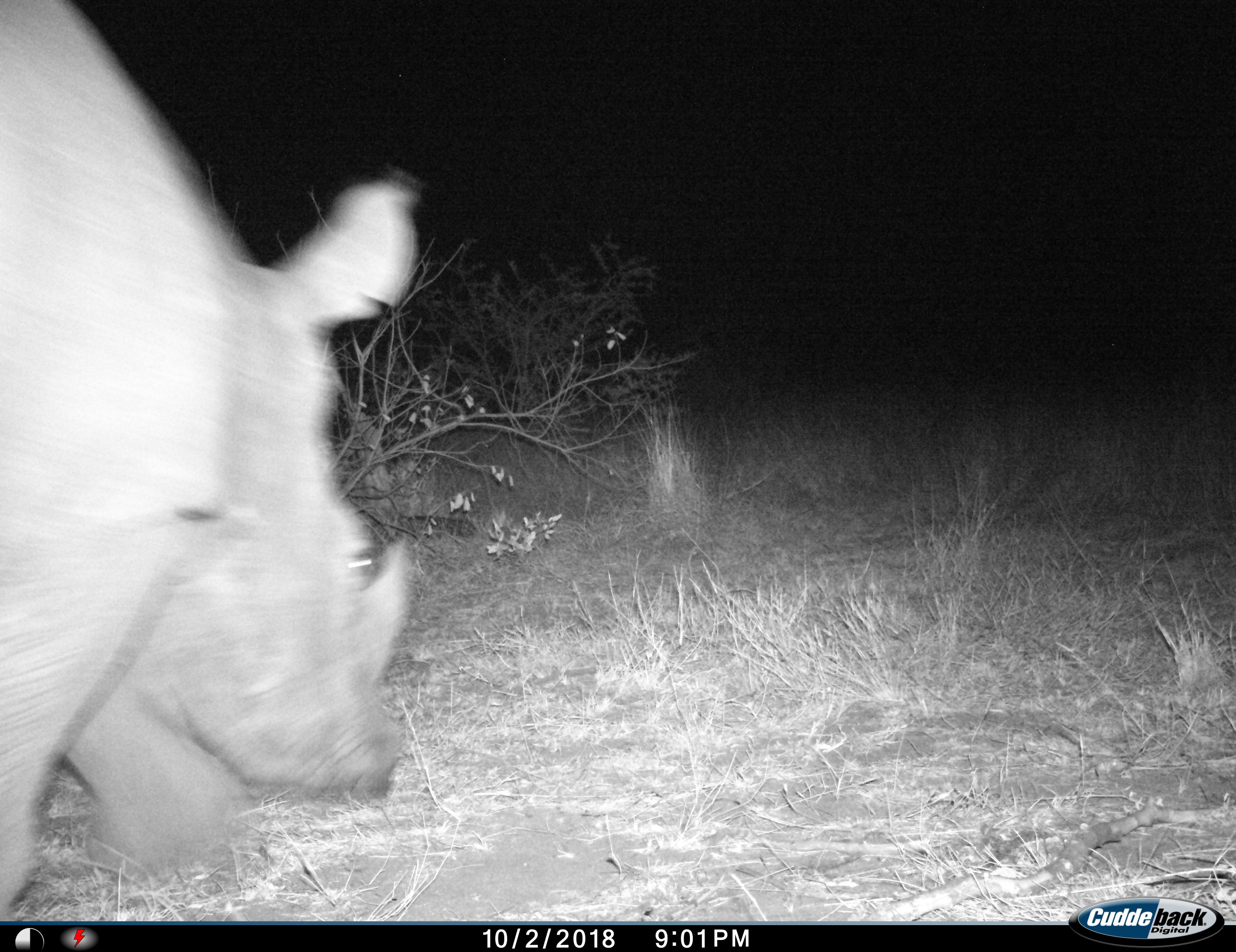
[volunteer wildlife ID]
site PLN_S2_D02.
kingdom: Animalia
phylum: Chordata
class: Mammalia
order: Perissodactyla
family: Rhinocerotidae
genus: Ceratotherium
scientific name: Ceratotherium simum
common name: white rhinoceros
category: rhinoceroswhite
Rhinoceroswhite (white rhinoceros) (Ceratotherium simum), count 1. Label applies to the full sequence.